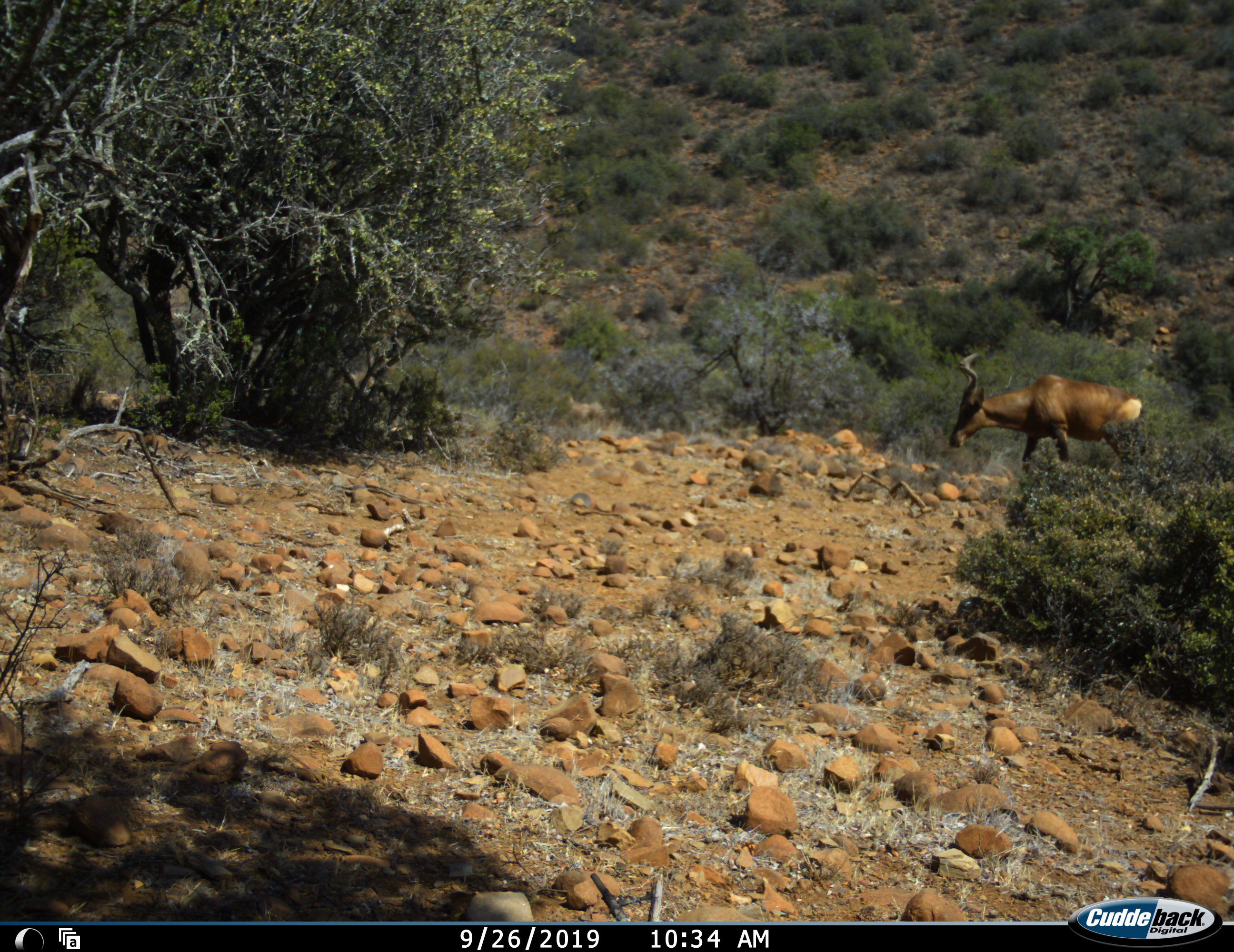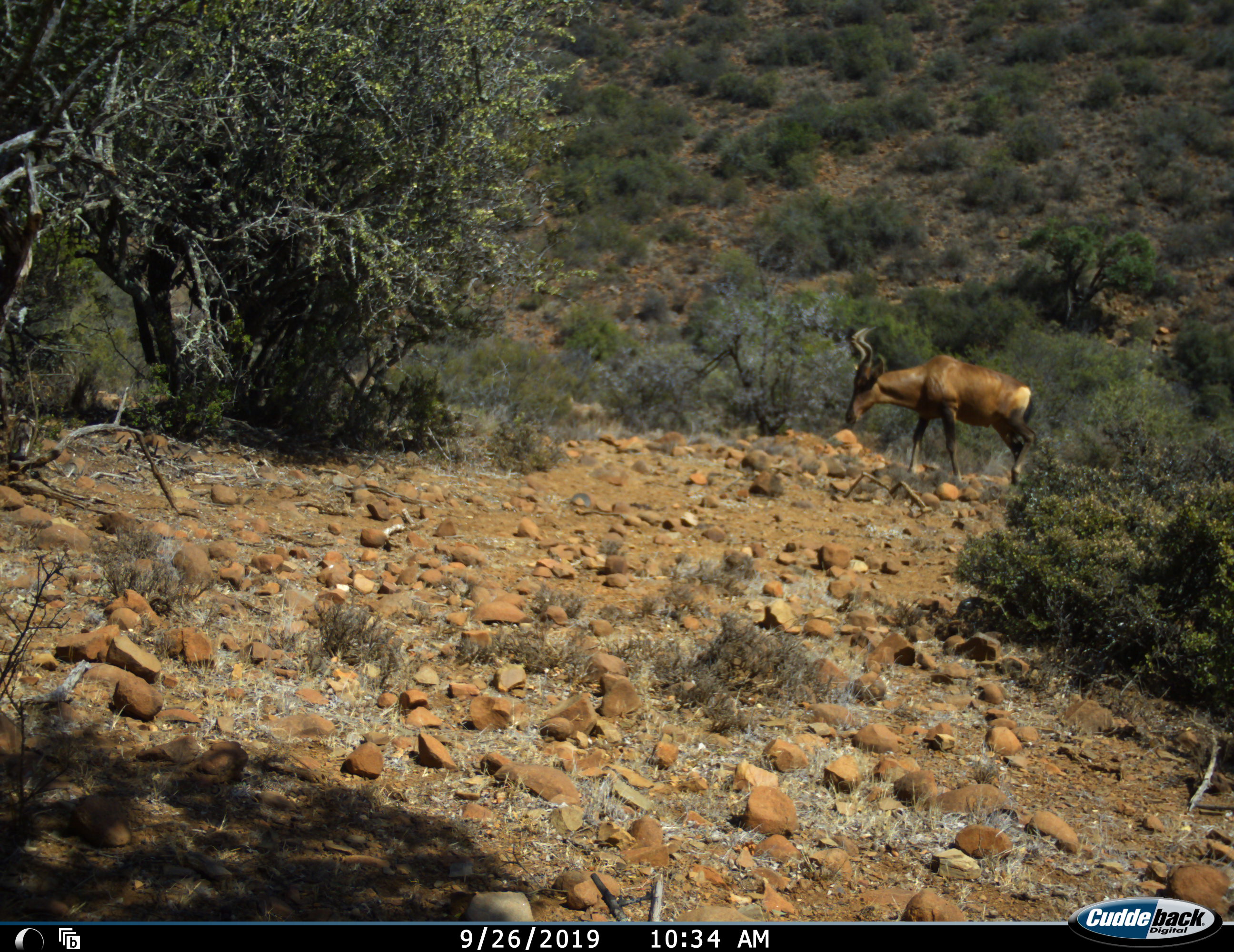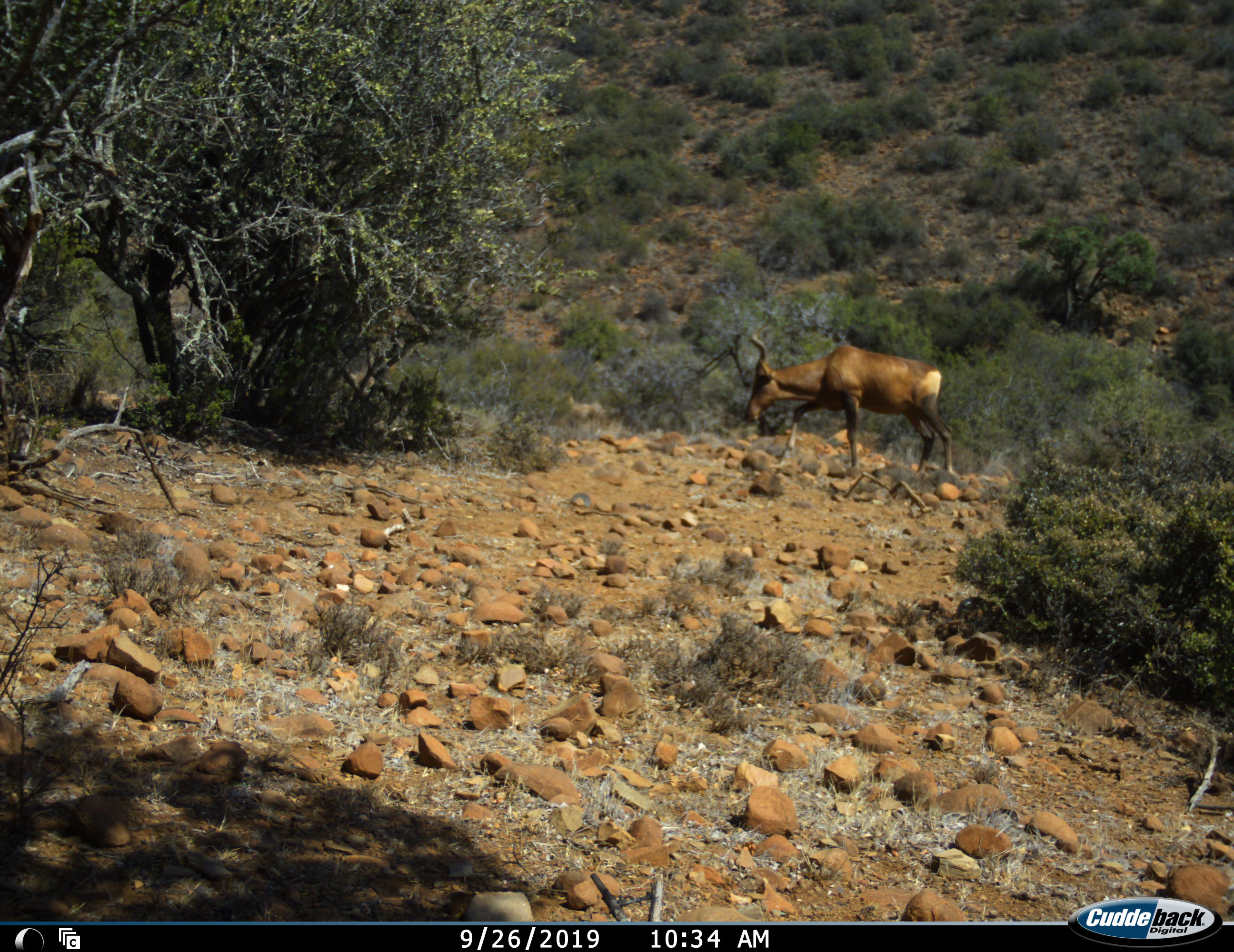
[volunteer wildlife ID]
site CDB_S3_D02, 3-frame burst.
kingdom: Animalia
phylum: Chordata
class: Mammalia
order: Artiodactyla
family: Bovidae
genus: Alcelaphus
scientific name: Alcelaphus buselaphus caama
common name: red hartebeest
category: hartebeestred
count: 1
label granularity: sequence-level